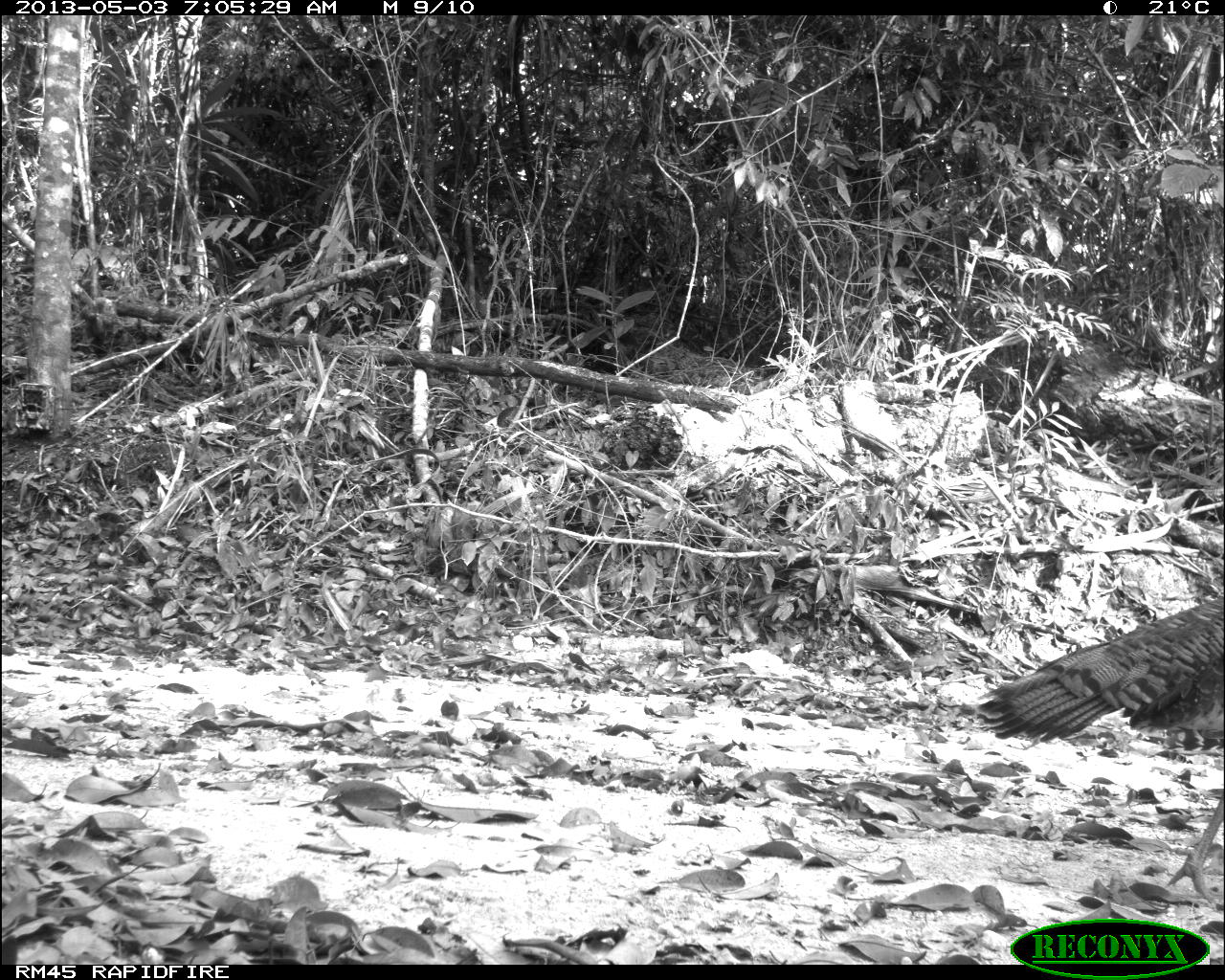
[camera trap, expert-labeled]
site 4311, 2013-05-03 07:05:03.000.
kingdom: Animalia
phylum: Chordata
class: Aves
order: Galliformes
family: Phasianidae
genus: Meleagris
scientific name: Meleagris ocellata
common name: ocellated turkey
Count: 1.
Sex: female.